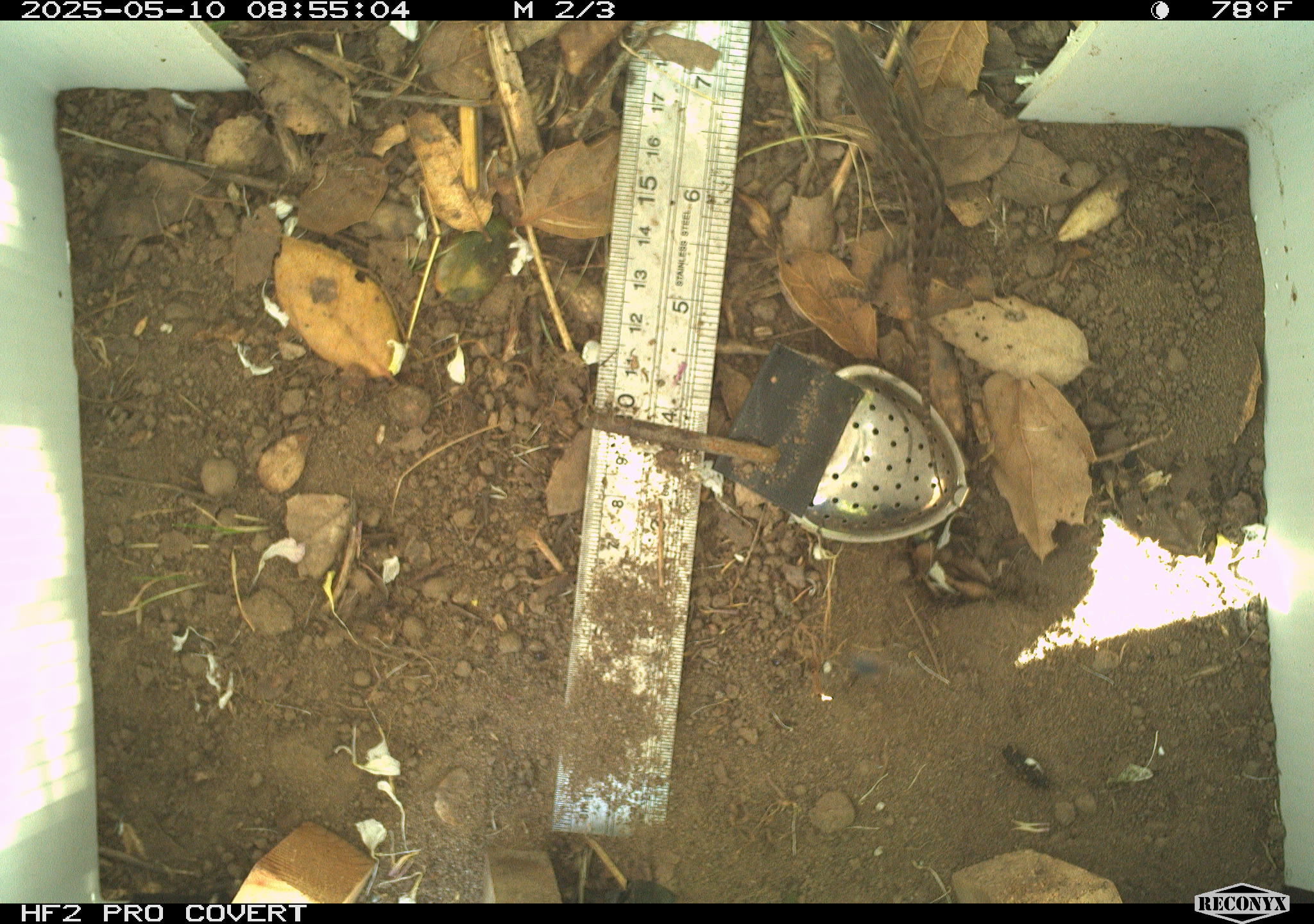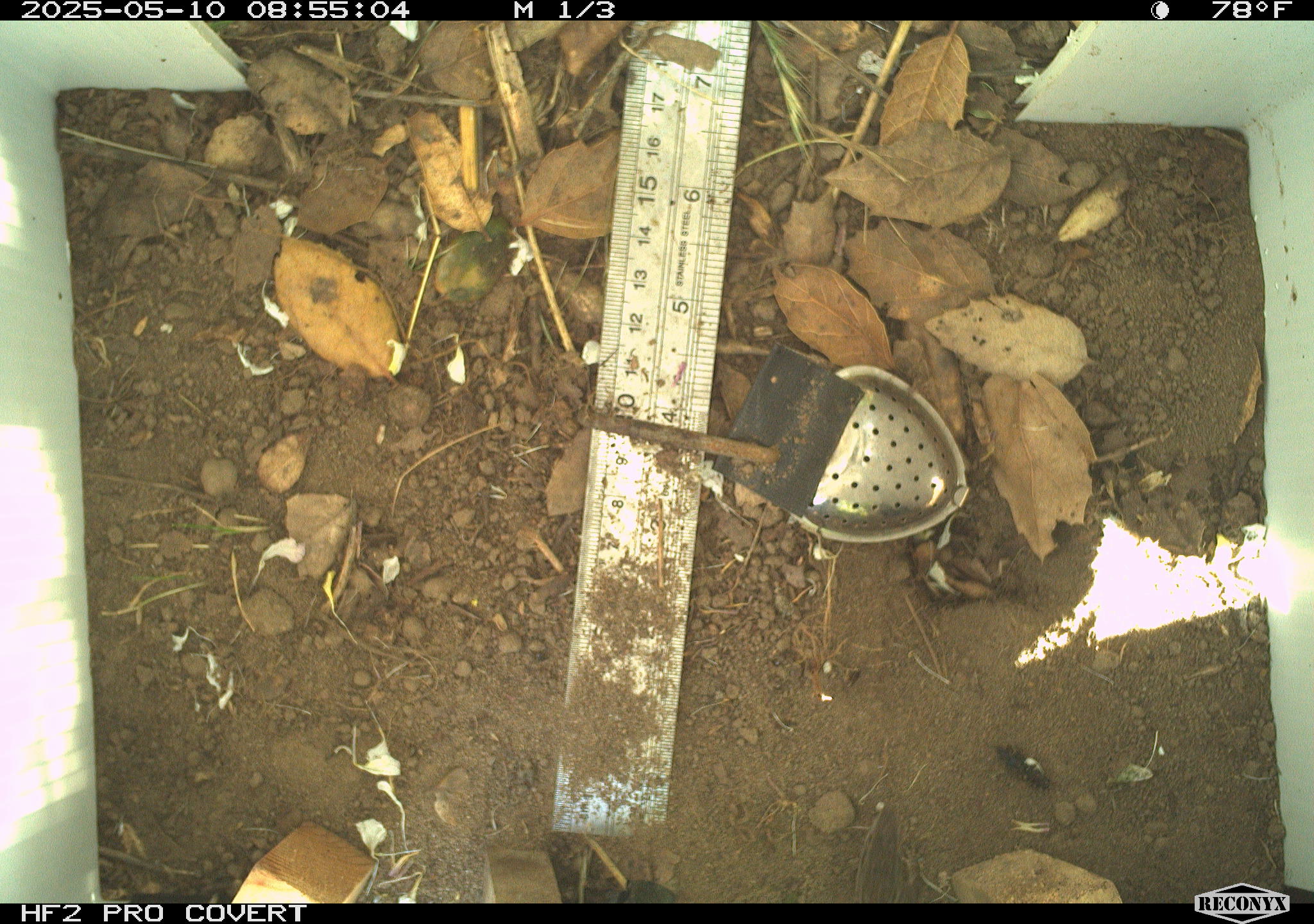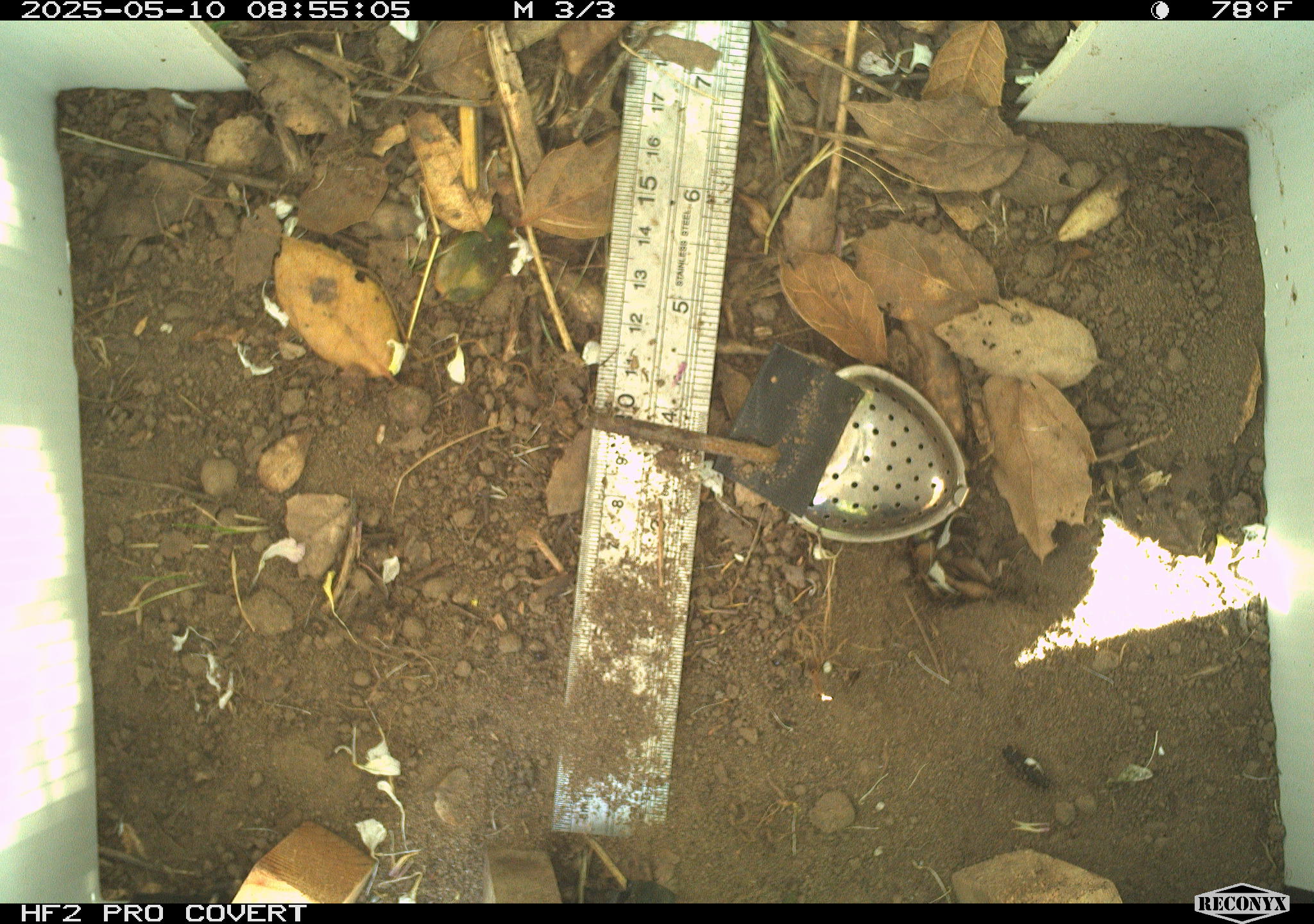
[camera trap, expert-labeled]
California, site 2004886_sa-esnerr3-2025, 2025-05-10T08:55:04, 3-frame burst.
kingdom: Animalia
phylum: Chordata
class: Reptilia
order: Squamata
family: Phrynosomatidae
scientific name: Phrynosomatidae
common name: north american spiny lizards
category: sceloporus/uta species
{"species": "sceloporus/uta species (north american spiny lizards) (Phrynosomatidae)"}